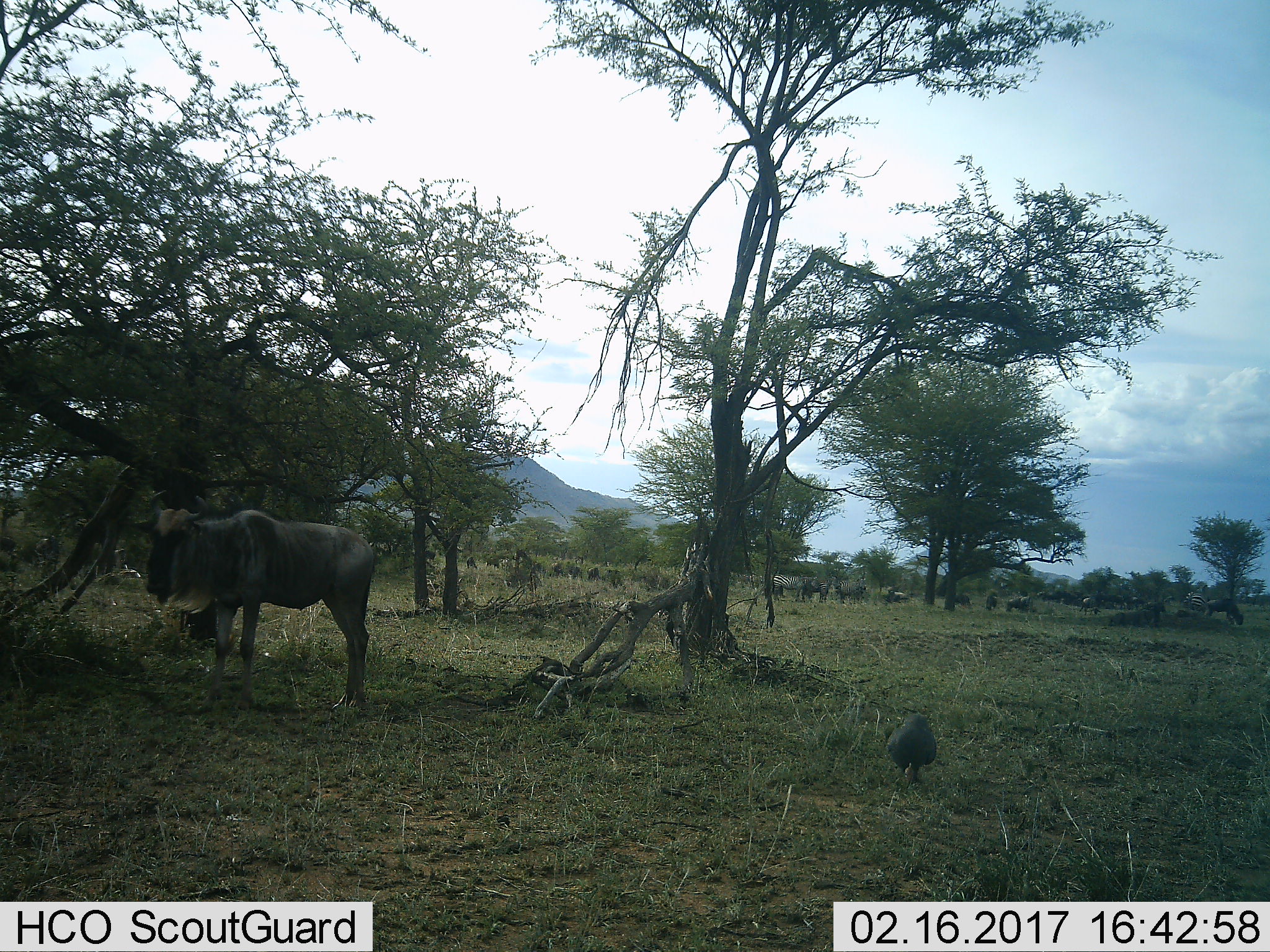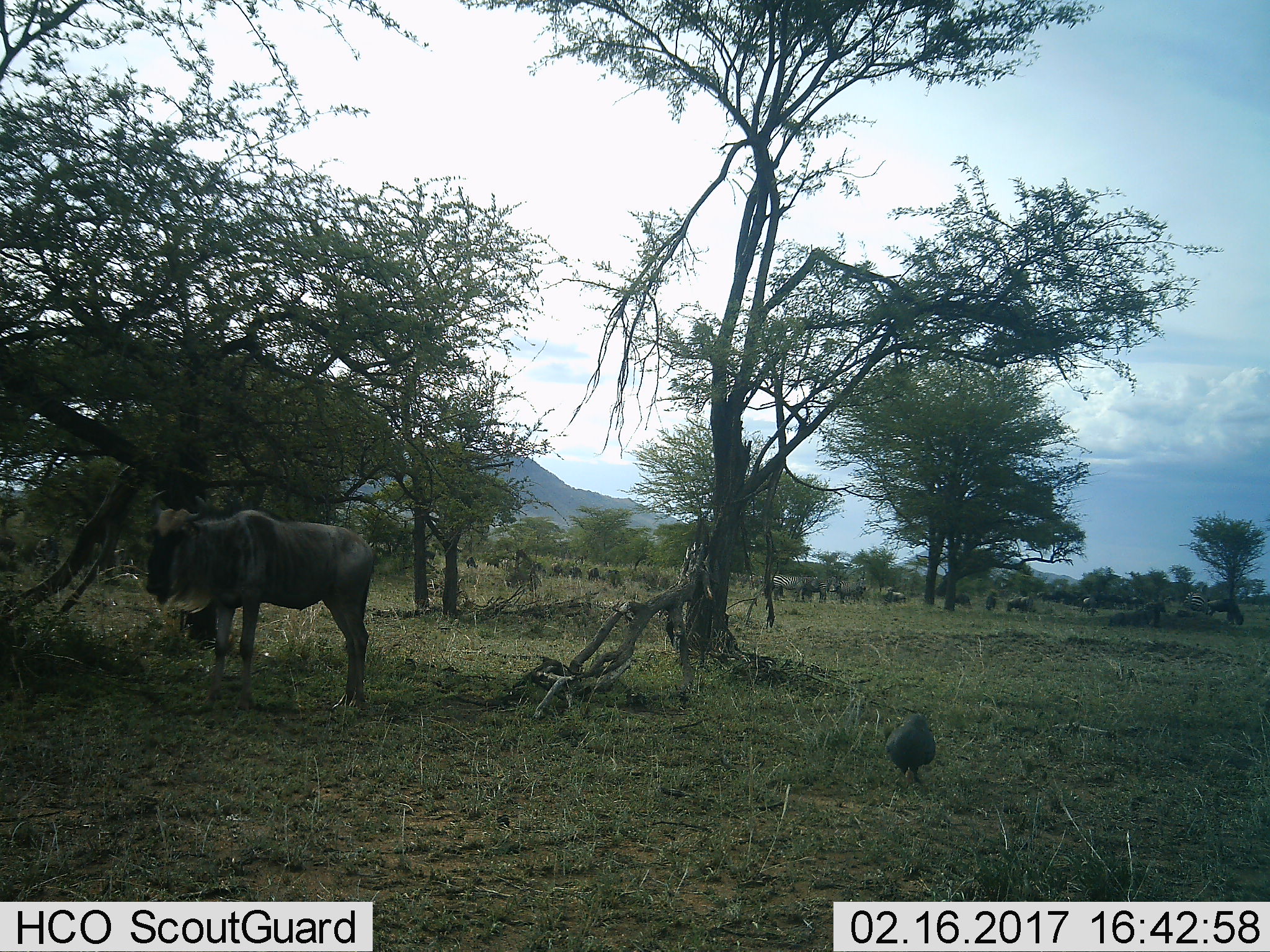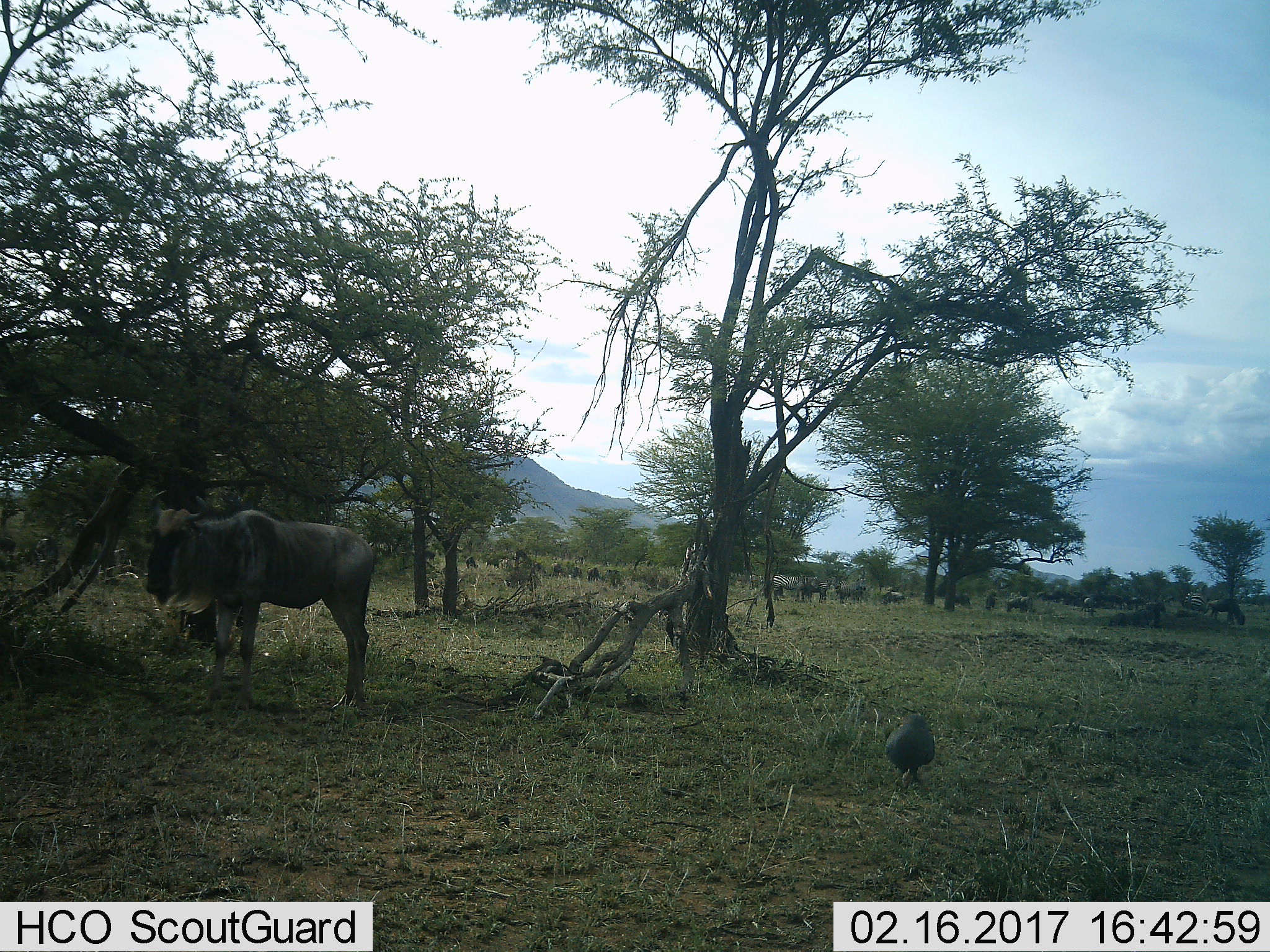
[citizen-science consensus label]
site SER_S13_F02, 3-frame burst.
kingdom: Animalia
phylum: Chordata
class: Aves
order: Galliformes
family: Numididae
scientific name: Numididae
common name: guineafowl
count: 1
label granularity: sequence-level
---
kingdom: Animalia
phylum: Chordata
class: Mammalia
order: Artiodactyla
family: Bovidae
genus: Connochaetes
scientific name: Connochaetes taurinus taurinus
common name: blue wildebeest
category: wildebeestblue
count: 7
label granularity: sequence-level